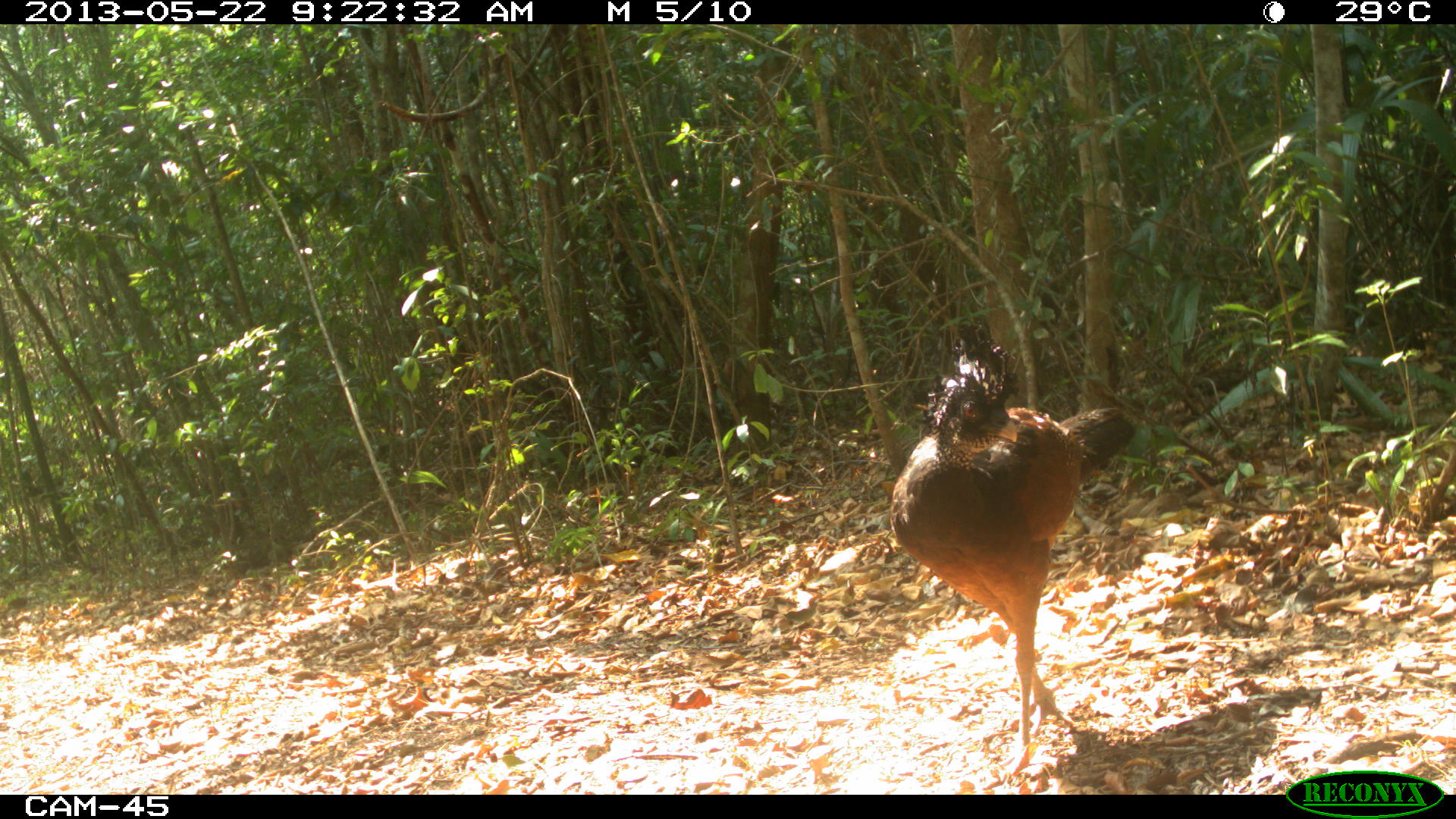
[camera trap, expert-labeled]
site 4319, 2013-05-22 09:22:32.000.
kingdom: Animalia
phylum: Chordata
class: Aves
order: Galliformes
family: Cracidae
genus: Crax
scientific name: Crax rubra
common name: great curassow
Crax rubra (great curassow), count 1, sex female.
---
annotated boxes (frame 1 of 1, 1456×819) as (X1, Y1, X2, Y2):
crax rubra: (883, 315, 1138, 774)